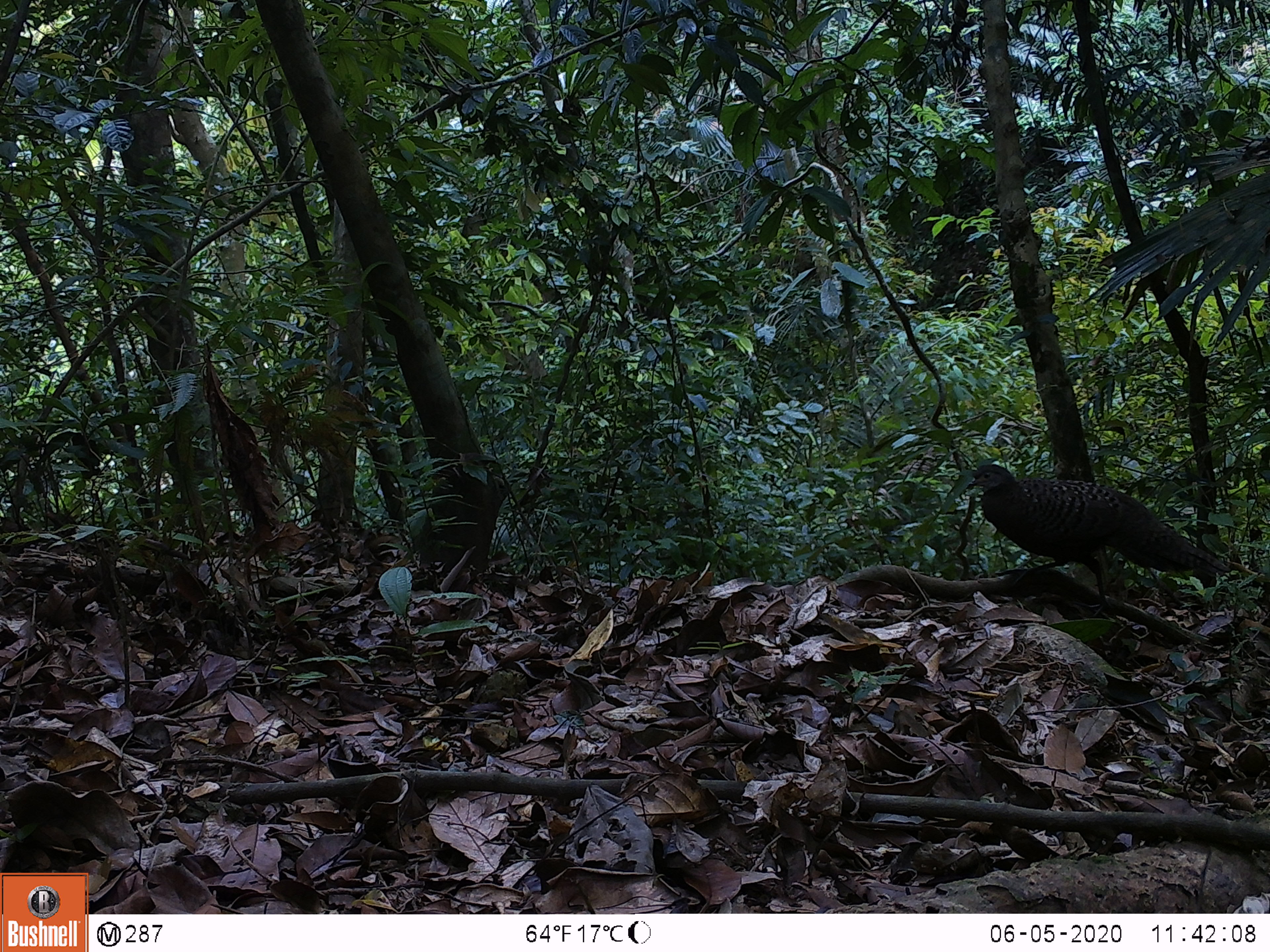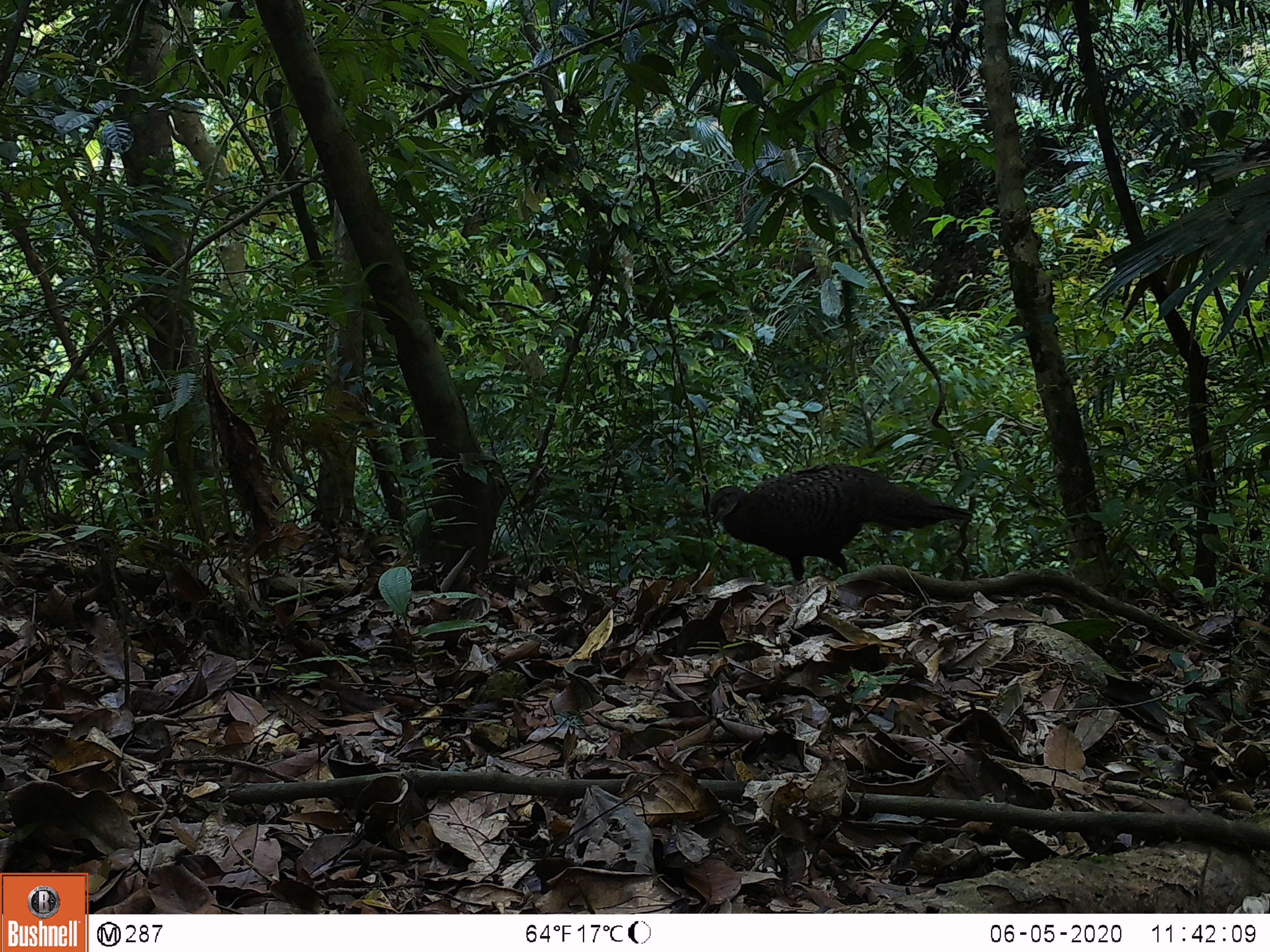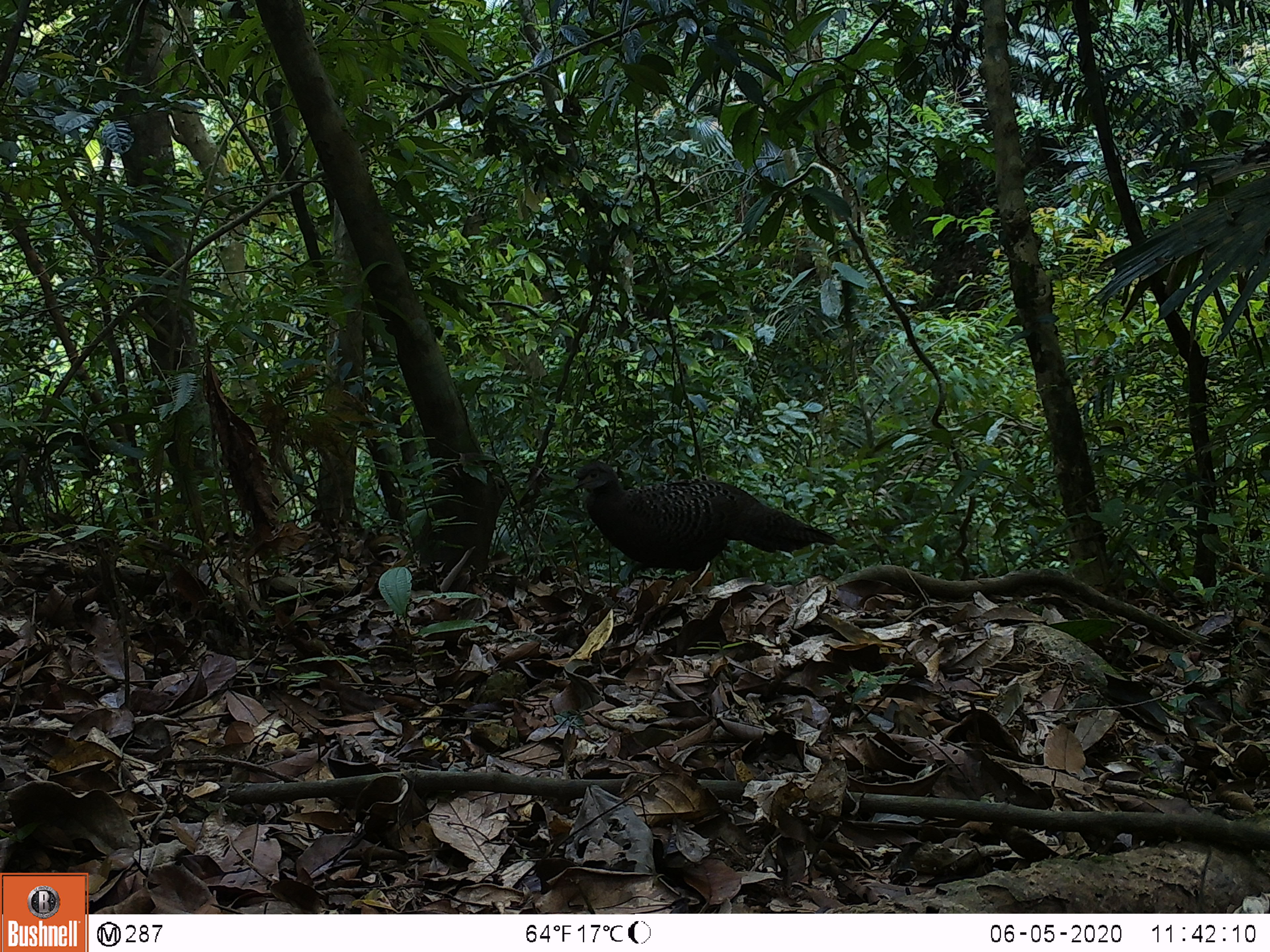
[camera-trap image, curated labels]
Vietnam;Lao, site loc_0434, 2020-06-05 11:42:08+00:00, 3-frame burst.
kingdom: Animalia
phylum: Chordata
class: Aves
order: Galliformes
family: Phasianidae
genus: Polyplectron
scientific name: Polyplectron bicalcaratum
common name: gray peacock-pheasant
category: grey peacock pheasant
Grey peacock pheasant (gray peacock-pheasant) (Polyplectron bicalcaratum). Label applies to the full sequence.